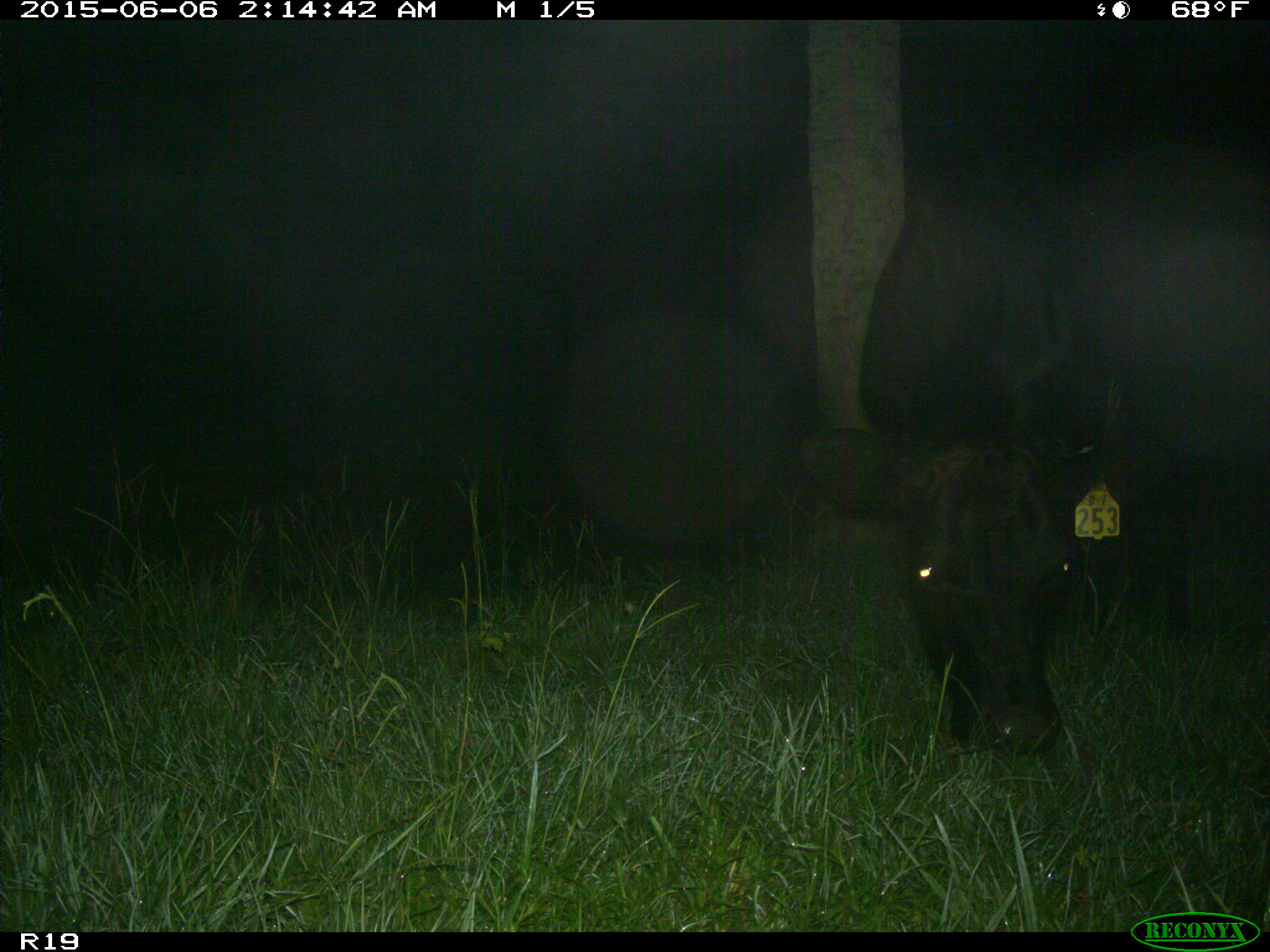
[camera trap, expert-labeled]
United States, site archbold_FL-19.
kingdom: Animalia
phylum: Chordata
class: Mammalia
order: Artiodactyla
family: Bovidae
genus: Bos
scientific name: Bos taurus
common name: domestic cow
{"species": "Bos taurus (domestic cow)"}